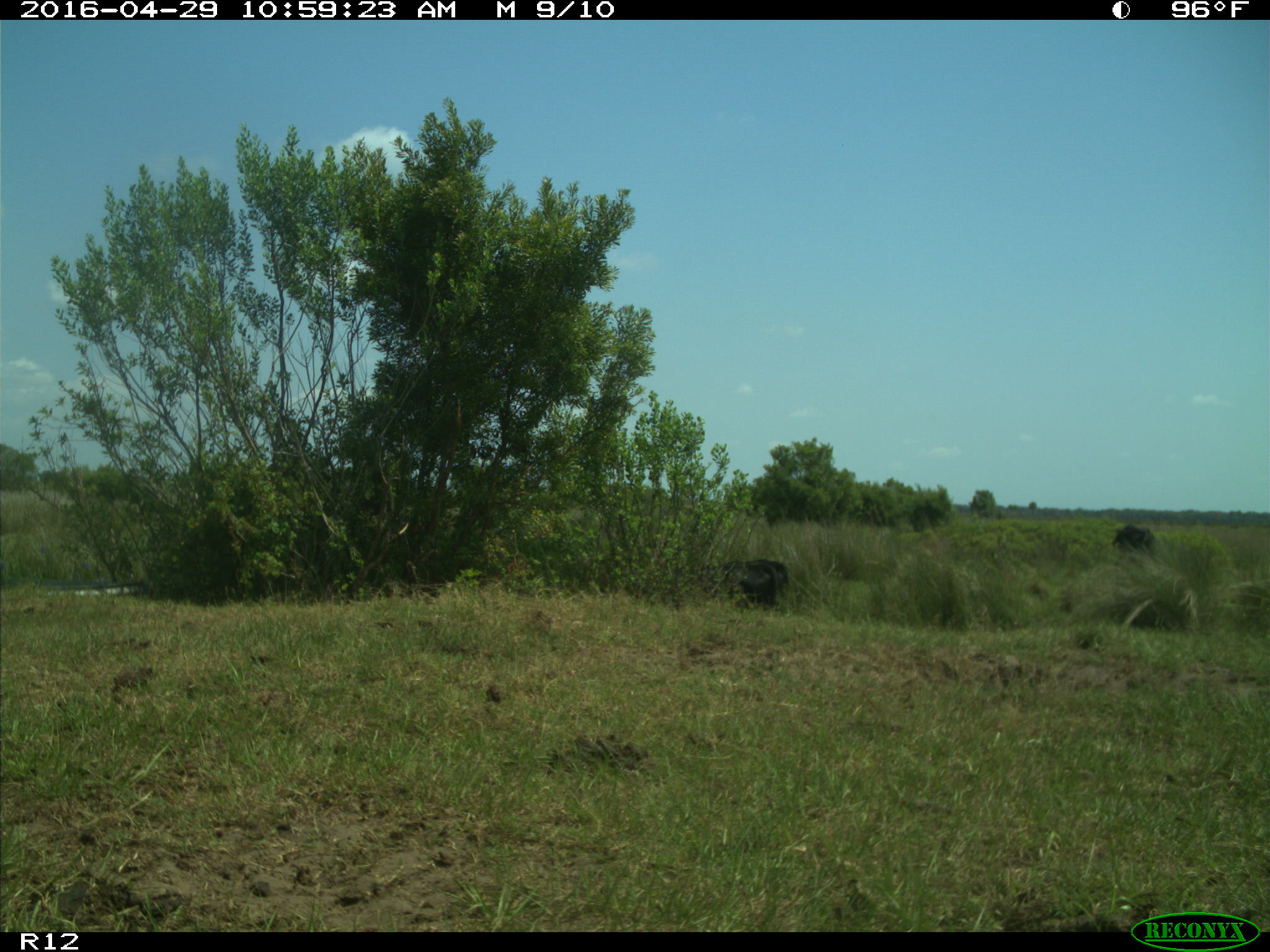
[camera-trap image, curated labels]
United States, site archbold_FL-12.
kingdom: Animalia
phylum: Chordata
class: Mammalia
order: Artiodactyla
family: Bovidae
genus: Bos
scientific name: Bos taurus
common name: domestic cow